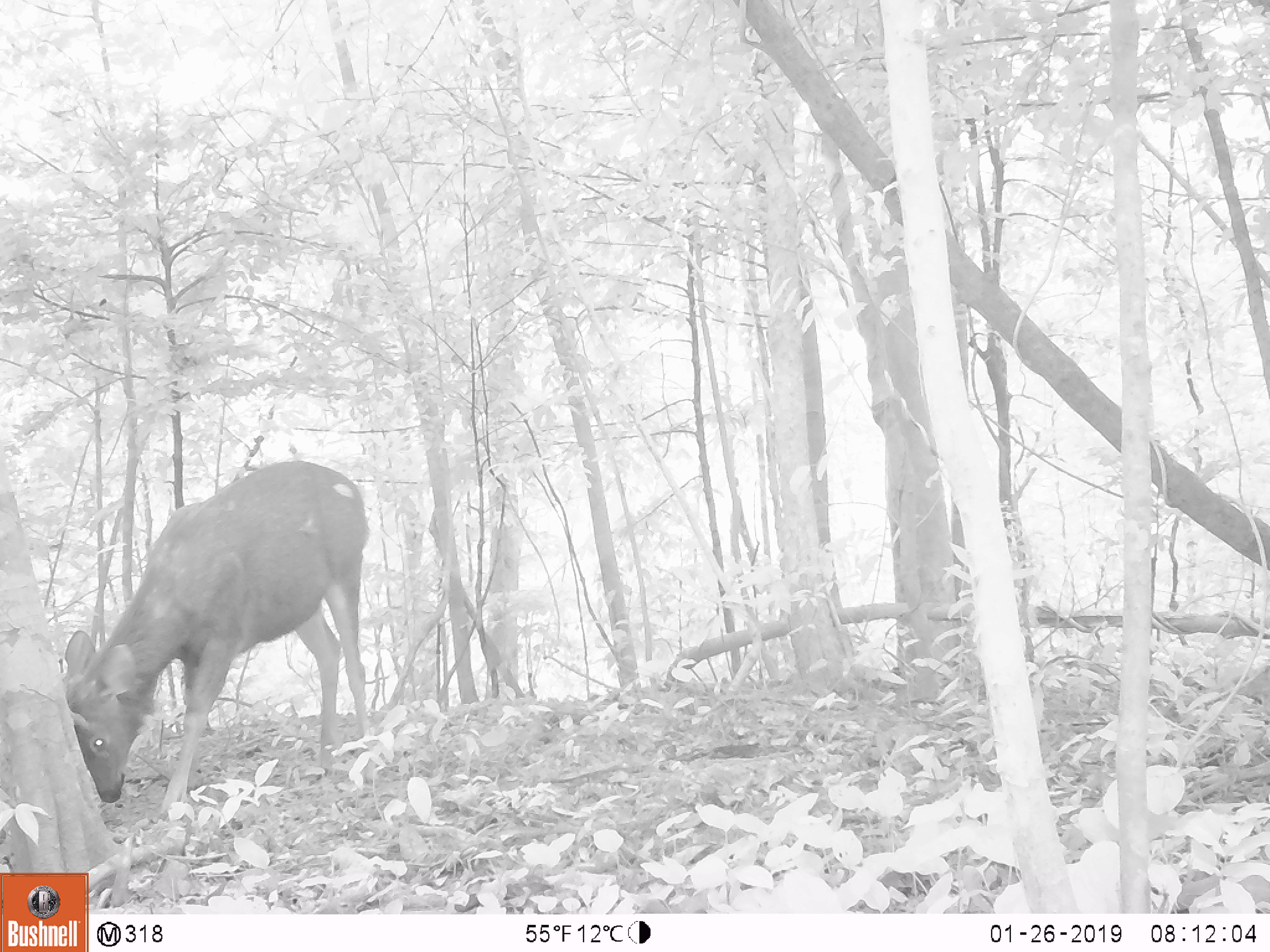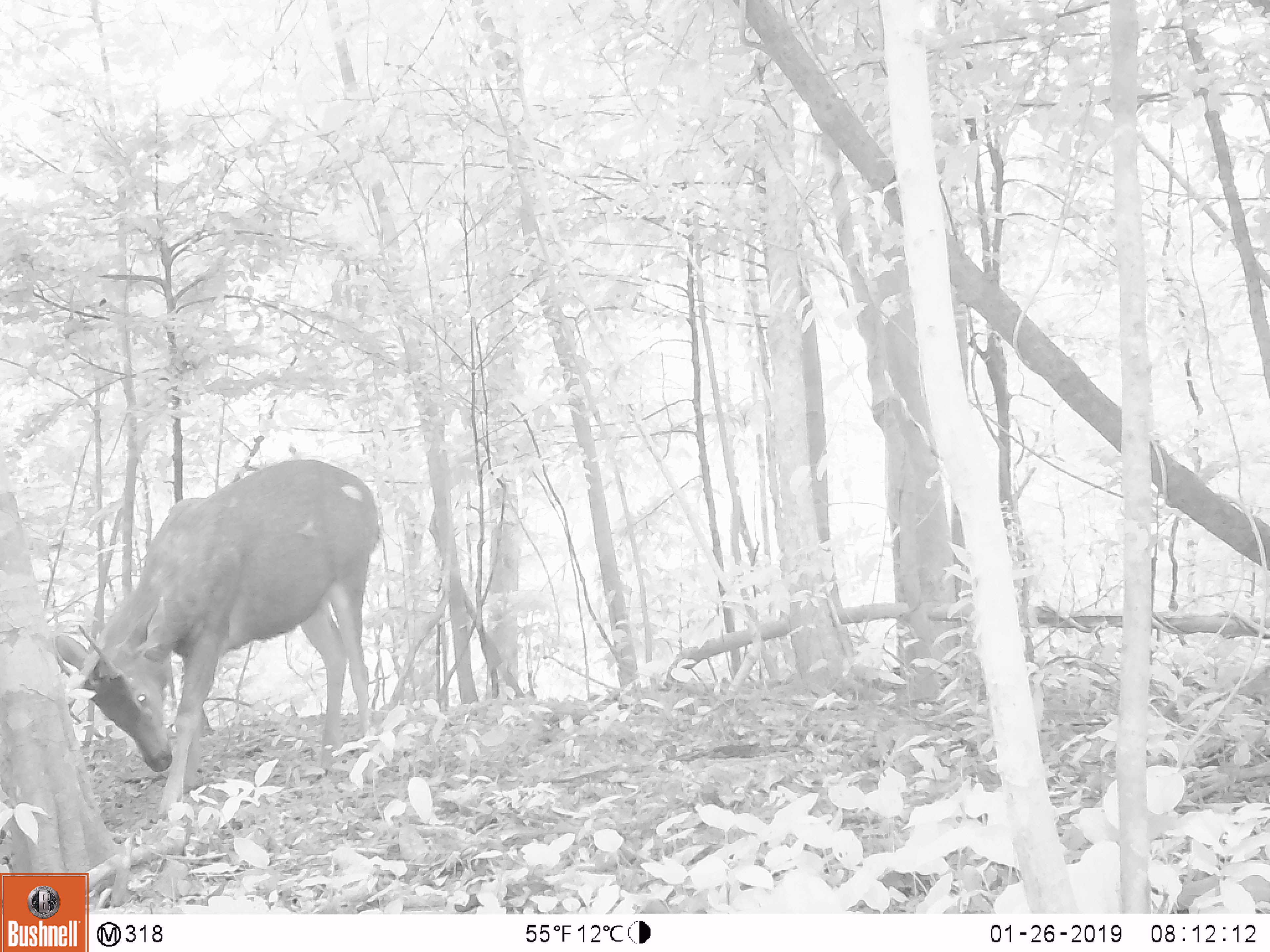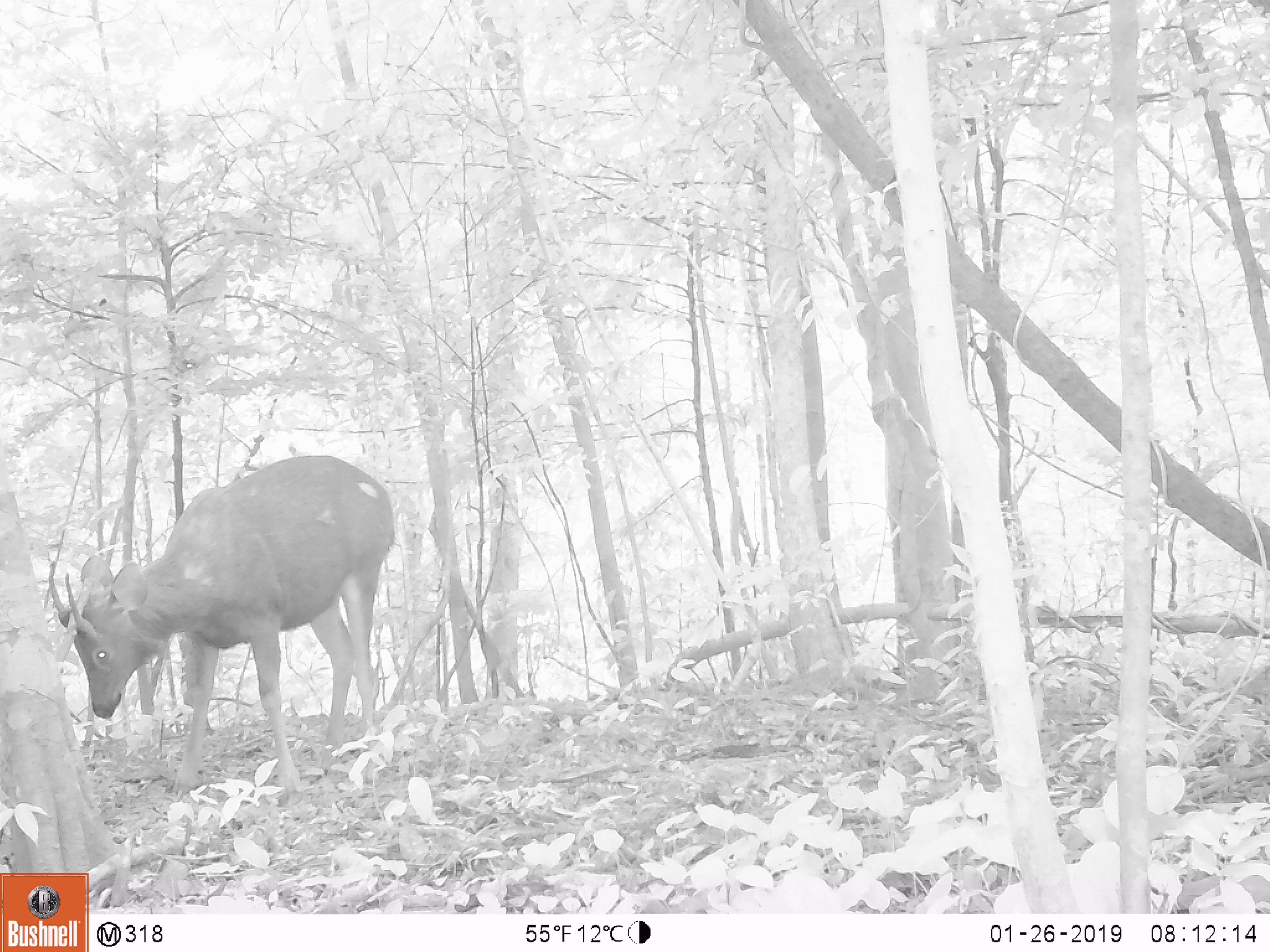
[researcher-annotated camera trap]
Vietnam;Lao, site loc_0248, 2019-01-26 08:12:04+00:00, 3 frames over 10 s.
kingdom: Animalia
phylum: Chordata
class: Mammalia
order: Artiodactyla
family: Cervidae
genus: Rusa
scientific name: Rusa unicolor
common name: sambar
Sambar (Rusa unicolor). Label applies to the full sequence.